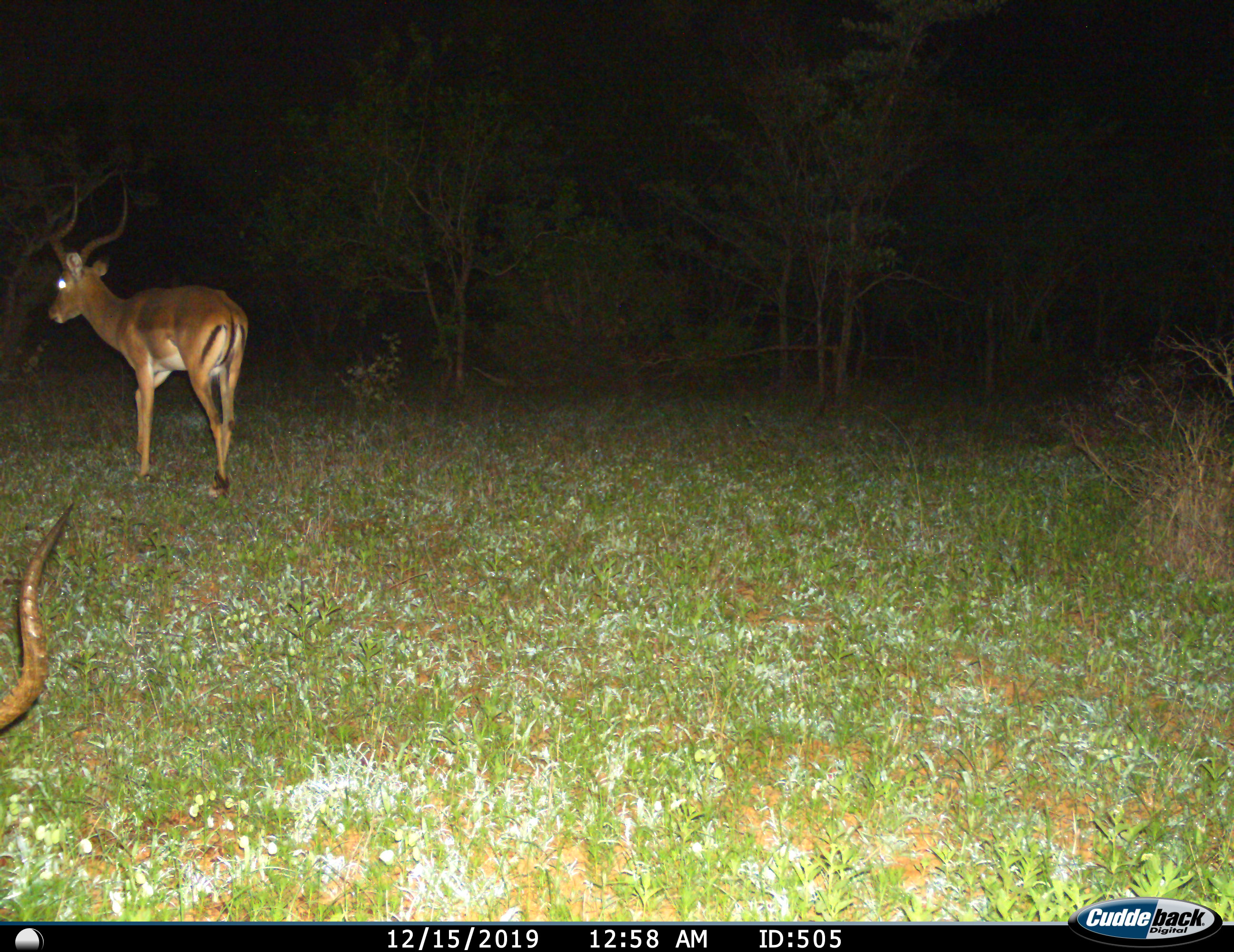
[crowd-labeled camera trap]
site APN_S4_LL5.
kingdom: Animalia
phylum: Chordata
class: Mammalia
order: Artiodactyla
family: Bovidae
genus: Aepyceros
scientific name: Aepyceros melampus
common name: impala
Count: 2.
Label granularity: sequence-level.